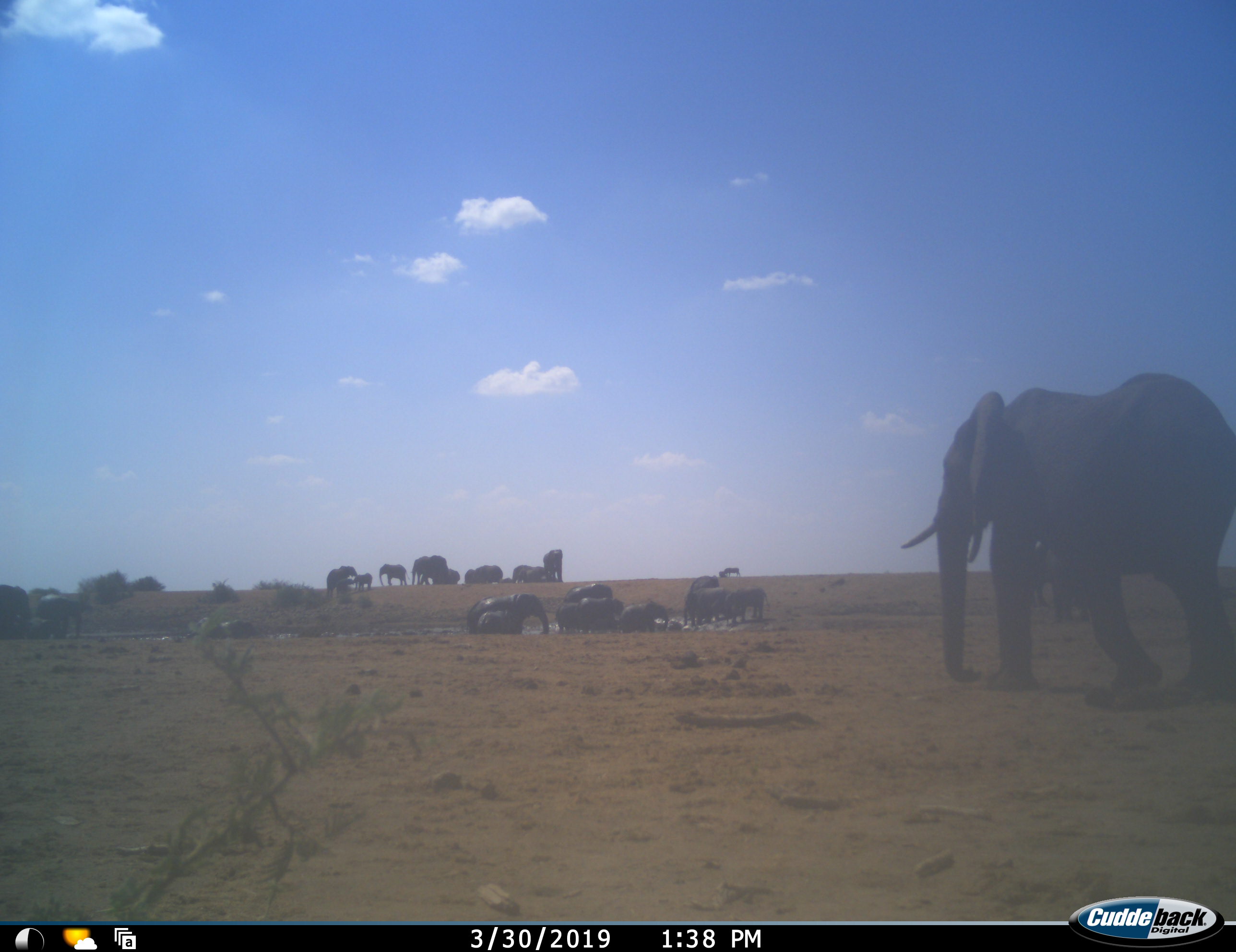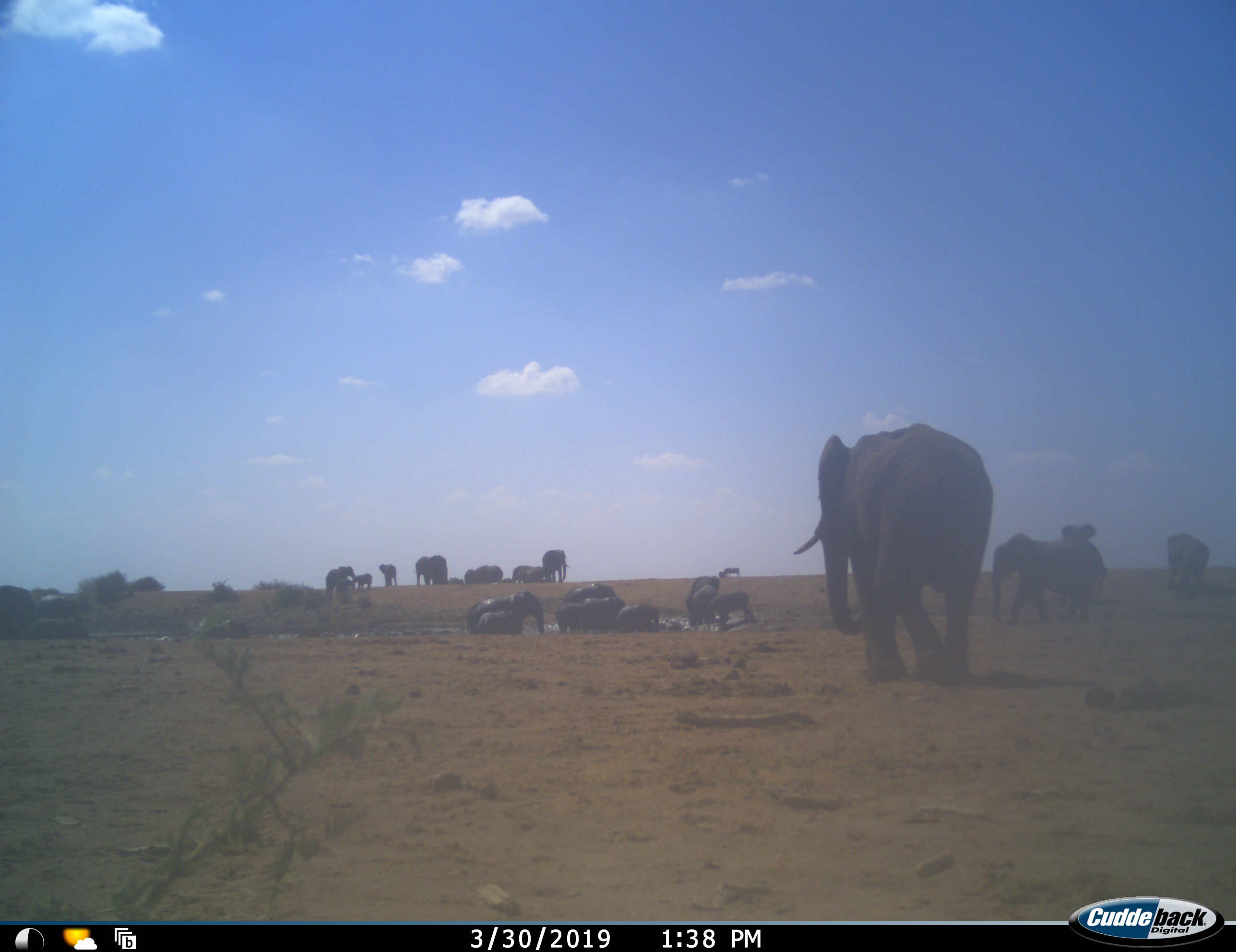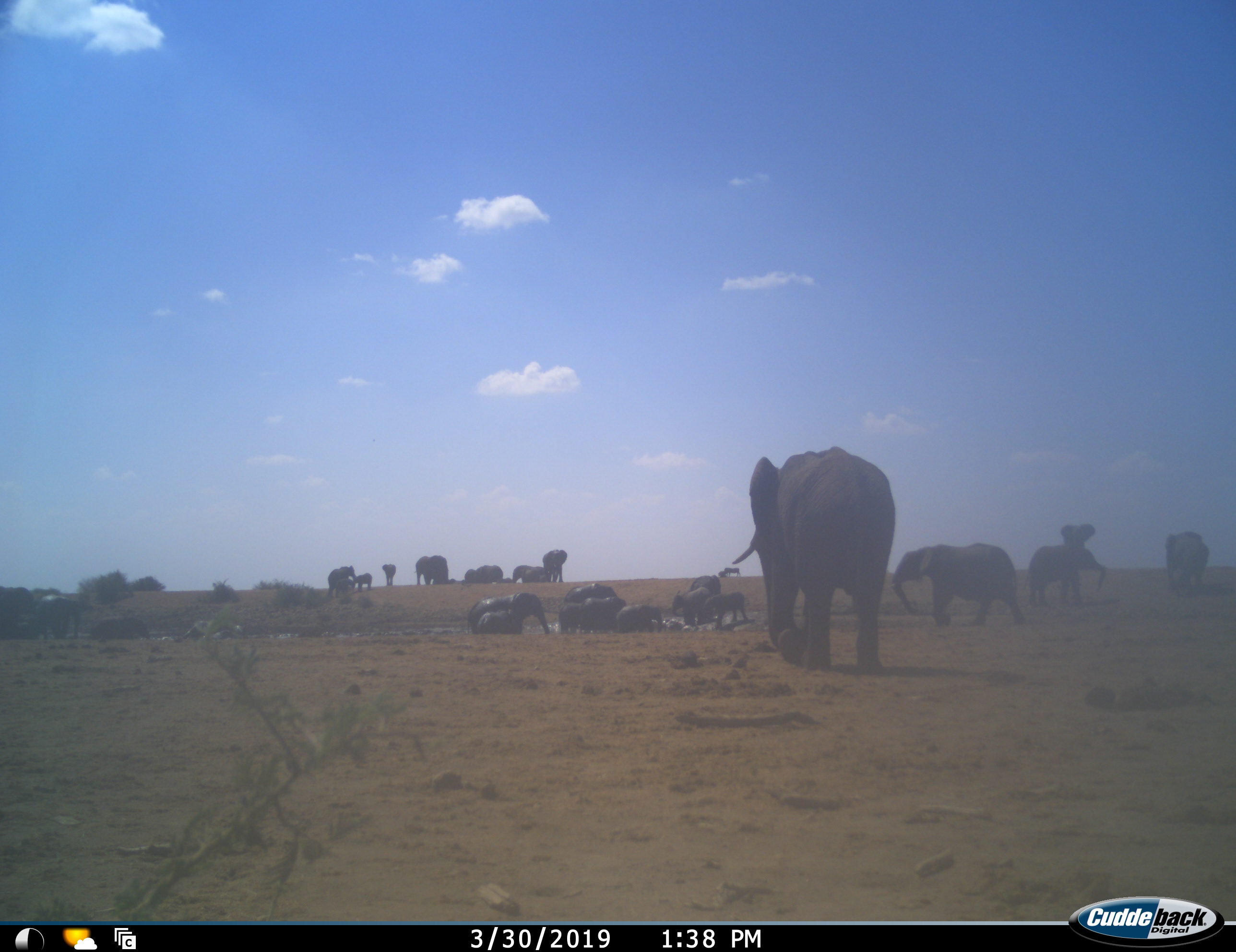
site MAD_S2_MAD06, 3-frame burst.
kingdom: Animalia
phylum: Chordata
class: Mammalia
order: Proboscidea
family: Elephantidae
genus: Loxodonta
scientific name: Loxodonta africana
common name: african bush elephant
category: elephant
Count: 11-50.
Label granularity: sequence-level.